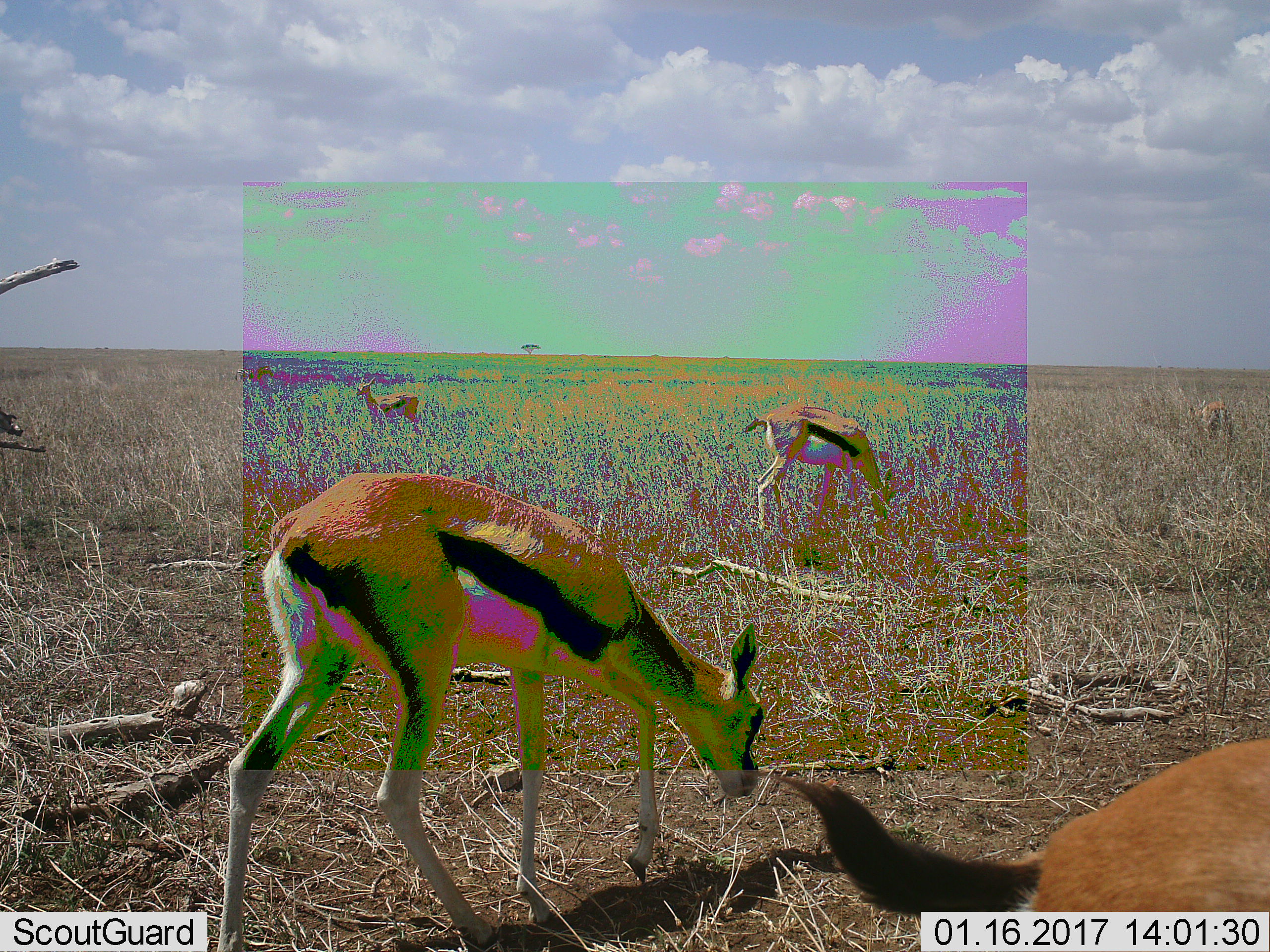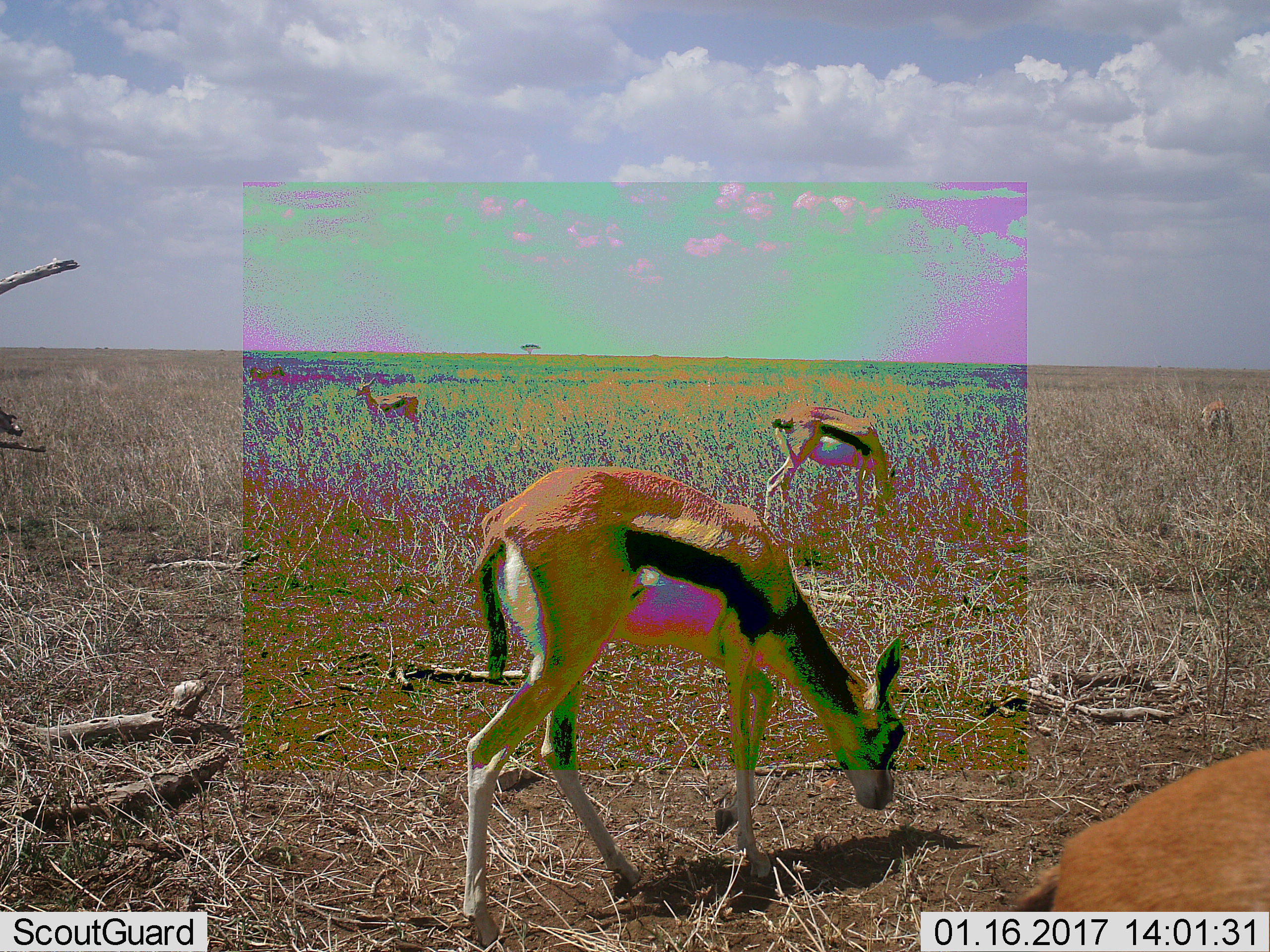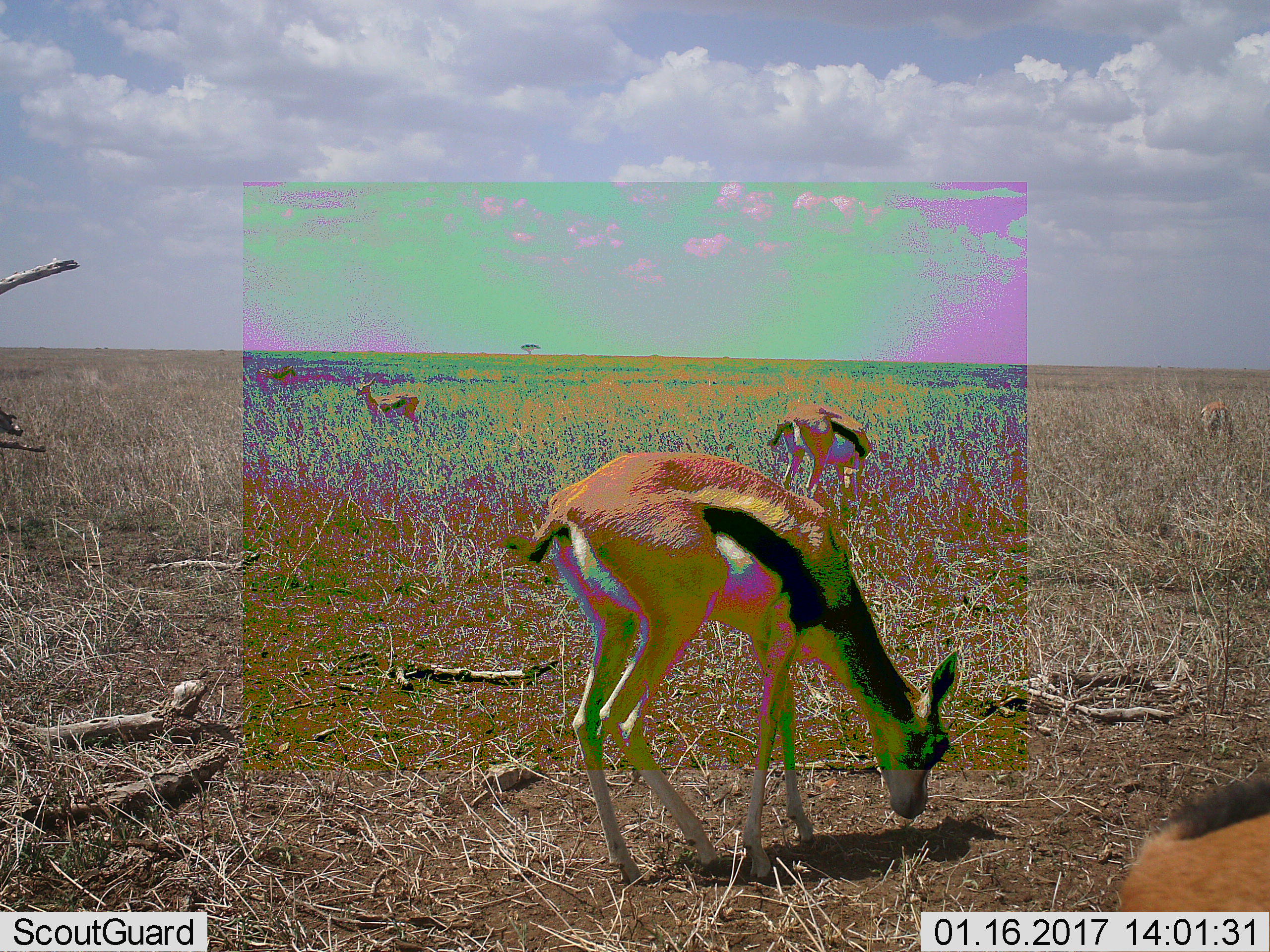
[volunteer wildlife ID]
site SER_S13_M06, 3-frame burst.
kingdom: Animalia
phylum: Chordata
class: Mammalia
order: Artiodactyla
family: Bovidae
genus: Eudorcas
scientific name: Eudorcas thomsonii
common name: thomson's gazelle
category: gazellethomsons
Gazellethomsons (thomson's gazelle) (Eudorcas thomsonii), count 4. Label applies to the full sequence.